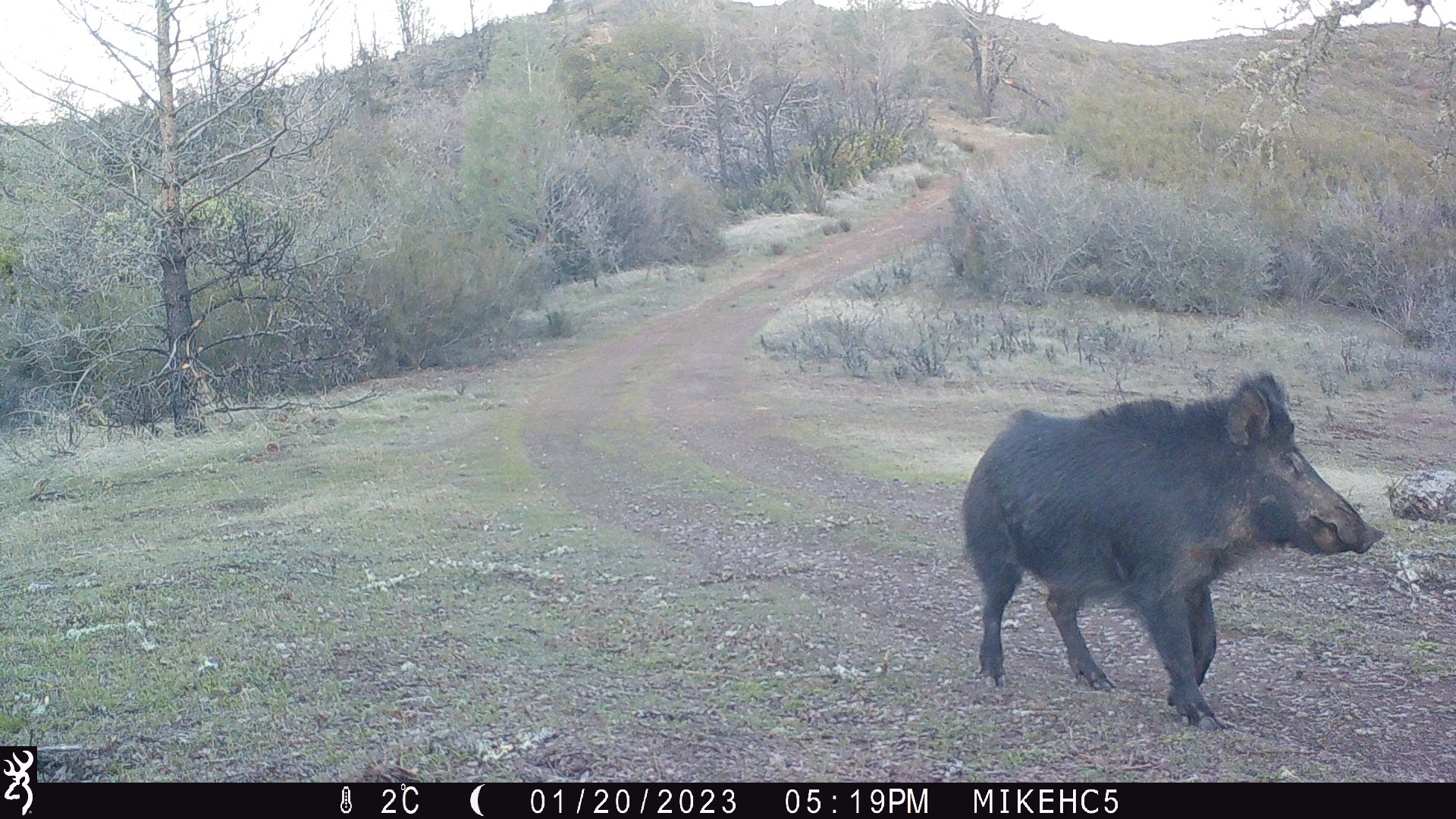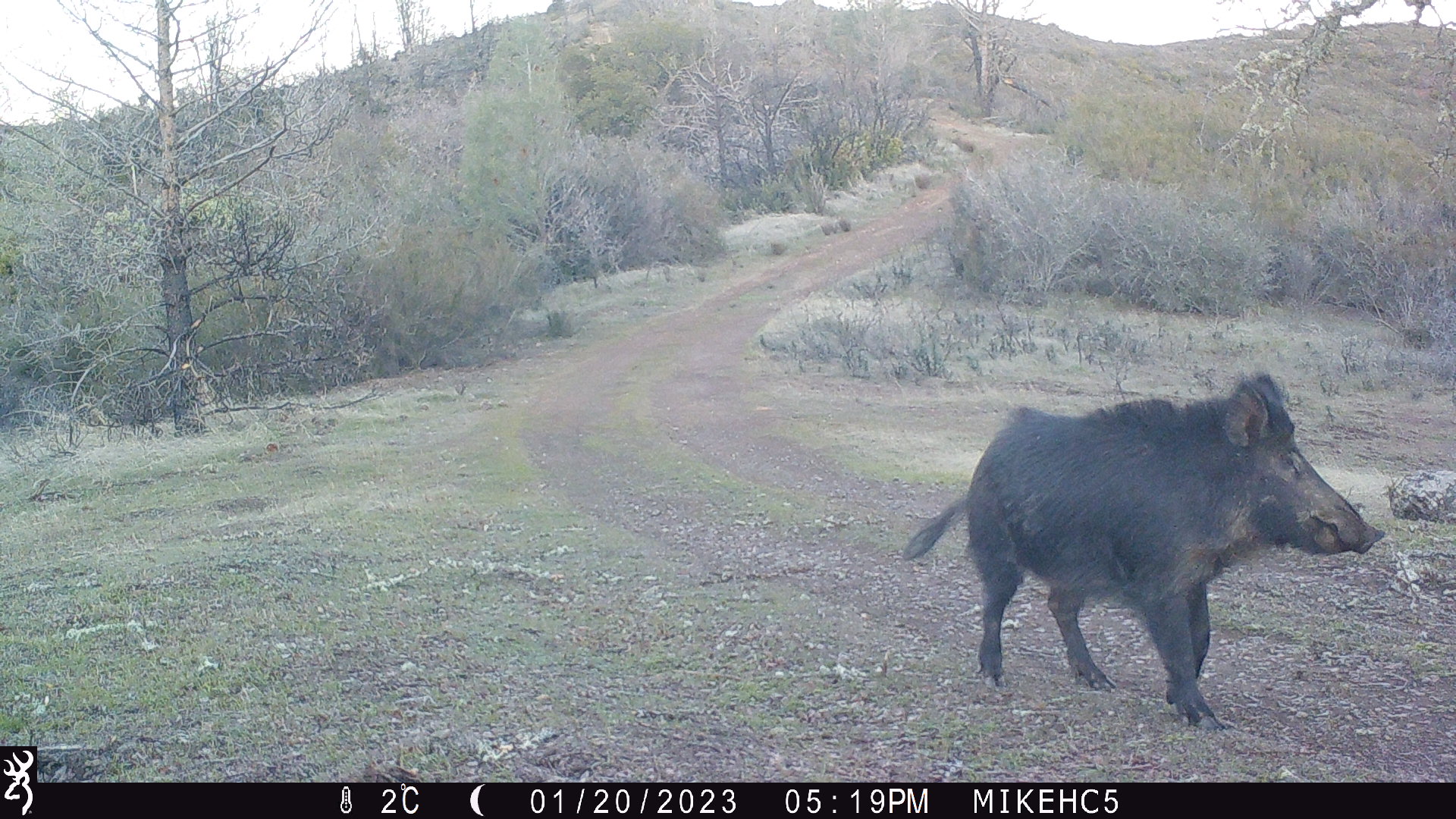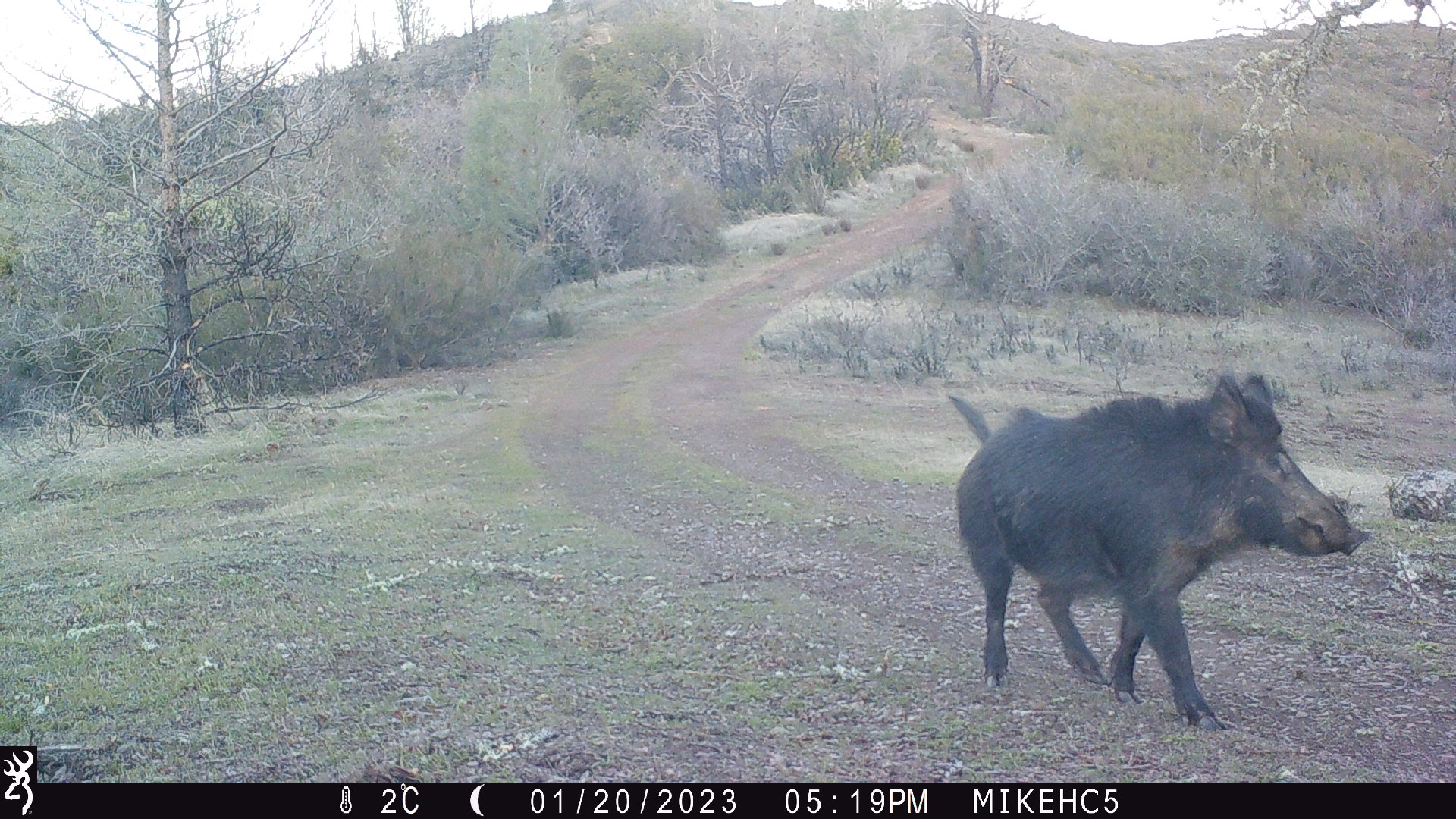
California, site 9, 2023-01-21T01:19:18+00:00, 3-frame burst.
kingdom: Animalia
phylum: Chordata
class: Mammalia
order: Artiodactyla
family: Suidae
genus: Sus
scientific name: Sus scrofa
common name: wild boar